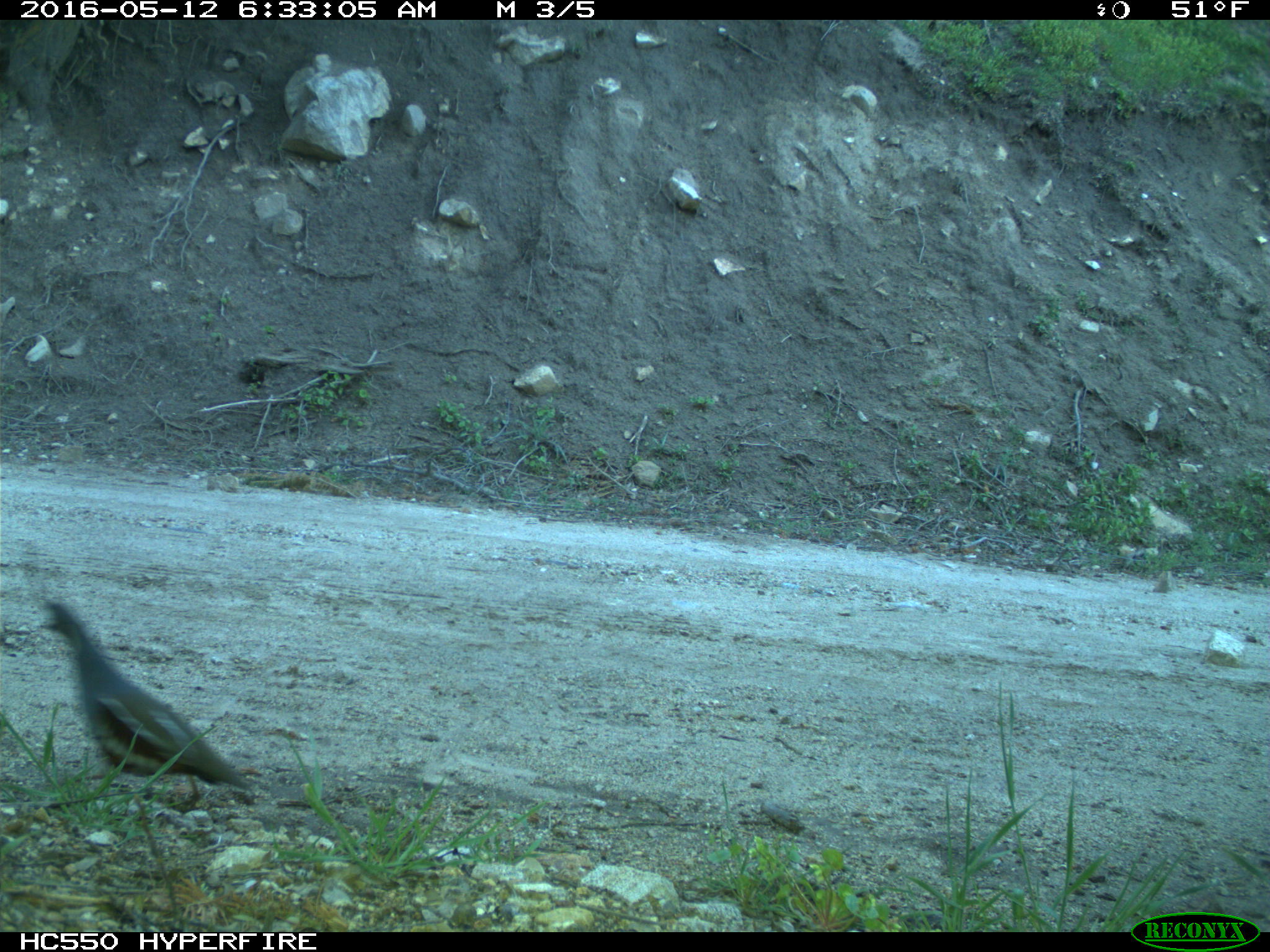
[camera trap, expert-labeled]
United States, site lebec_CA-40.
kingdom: Animalia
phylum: Chordata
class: Aves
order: Galliformes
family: Odontophoridae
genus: Callipepla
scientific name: Callipepla californica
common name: california quail